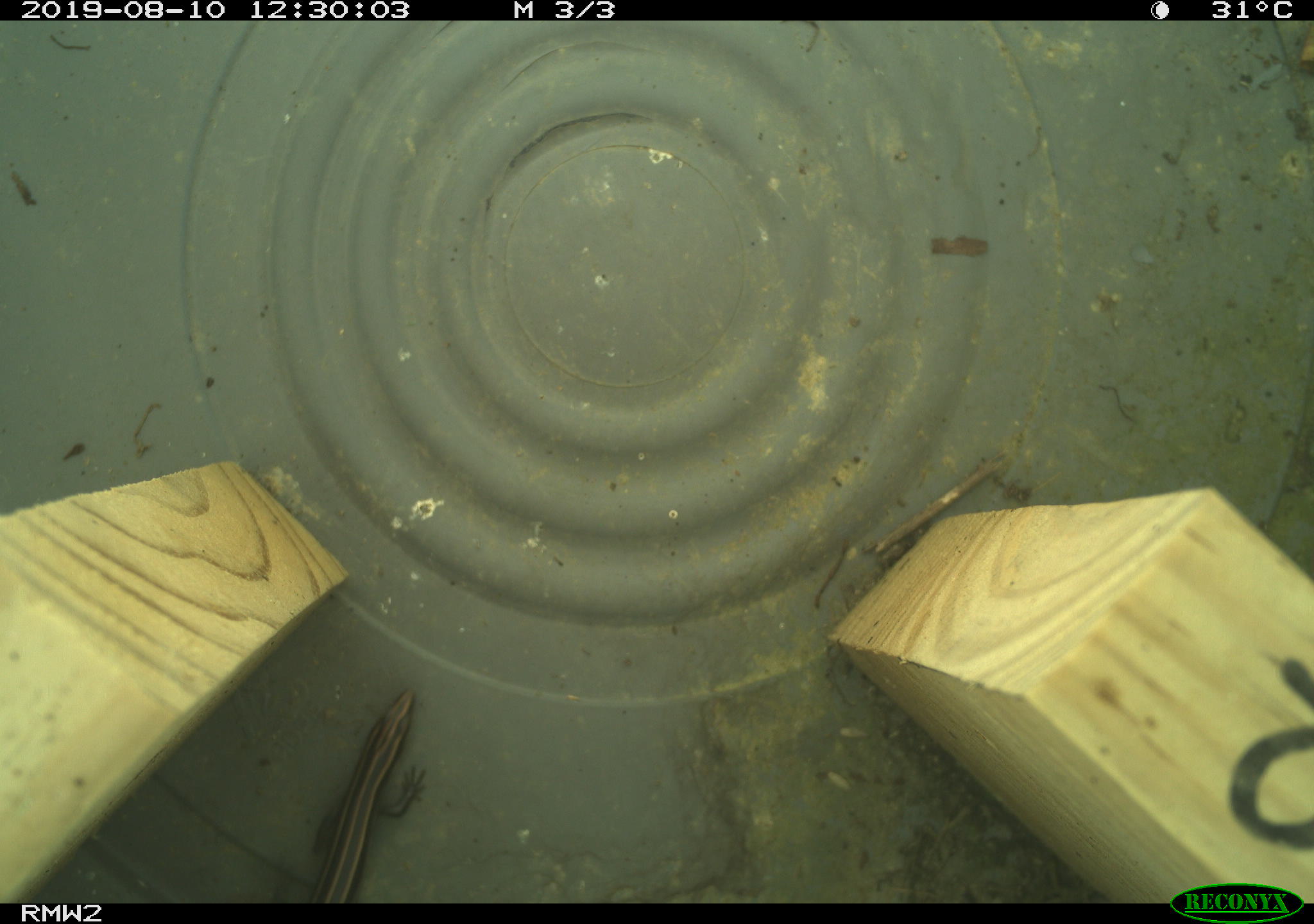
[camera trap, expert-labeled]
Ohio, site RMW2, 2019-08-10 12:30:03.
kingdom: Animalia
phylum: Chordata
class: Reptilia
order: Squamata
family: Scincidae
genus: Plestiodon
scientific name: Plestiodon fasciatus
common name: common five-lined skink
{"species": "common five-lined skink (Plestiodon fasciatus)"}